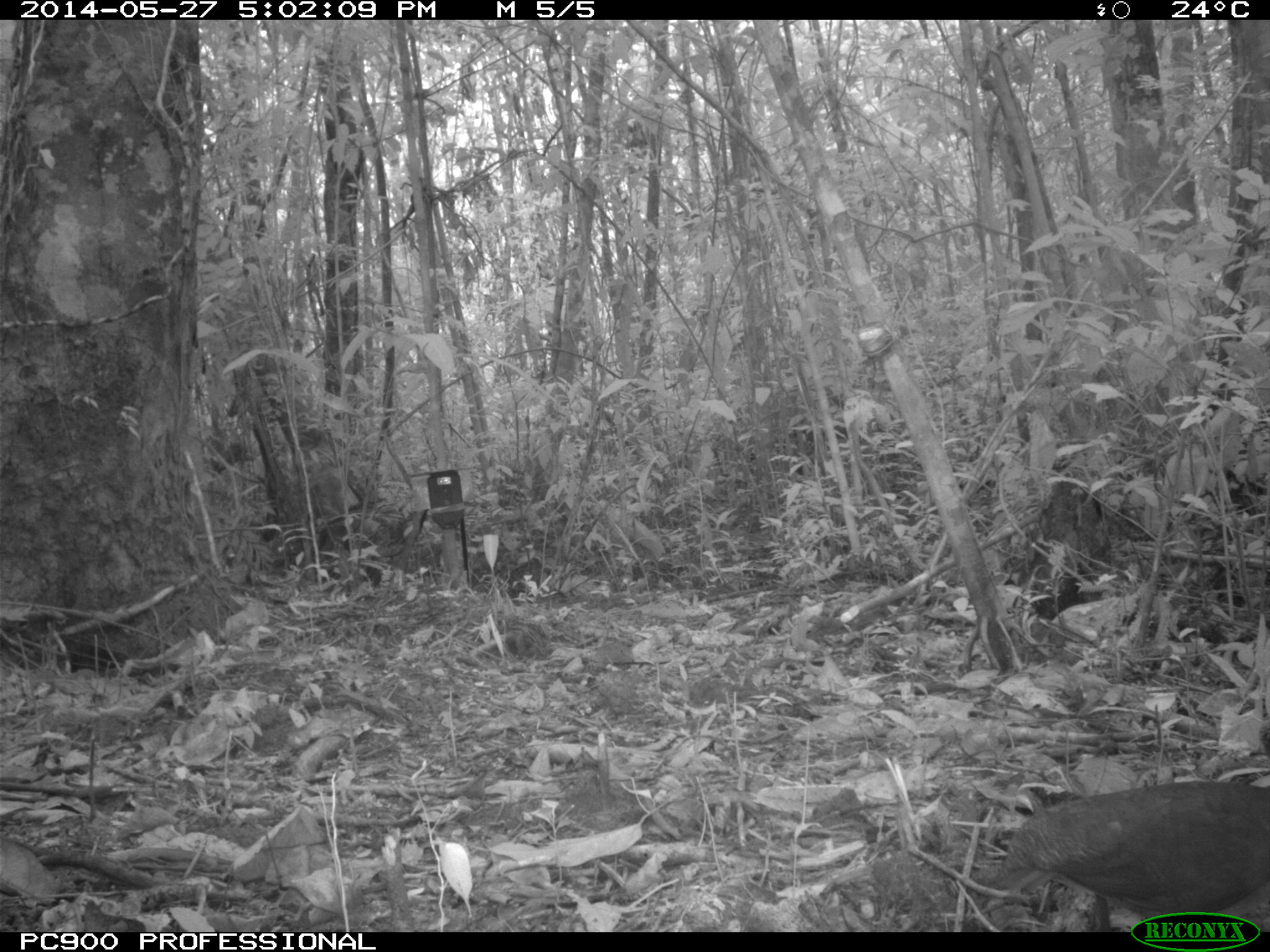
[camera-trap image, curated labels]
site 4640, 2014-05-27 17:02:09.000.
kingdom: Animalia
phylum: Chordata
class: Aves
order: Tinamiformes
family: Tinamidae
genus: Tinamus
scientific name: Tinamus major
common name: great tinamou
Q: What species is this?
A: Tinamus major (great tinamou).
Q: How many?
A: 1.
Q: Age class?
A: Adult.